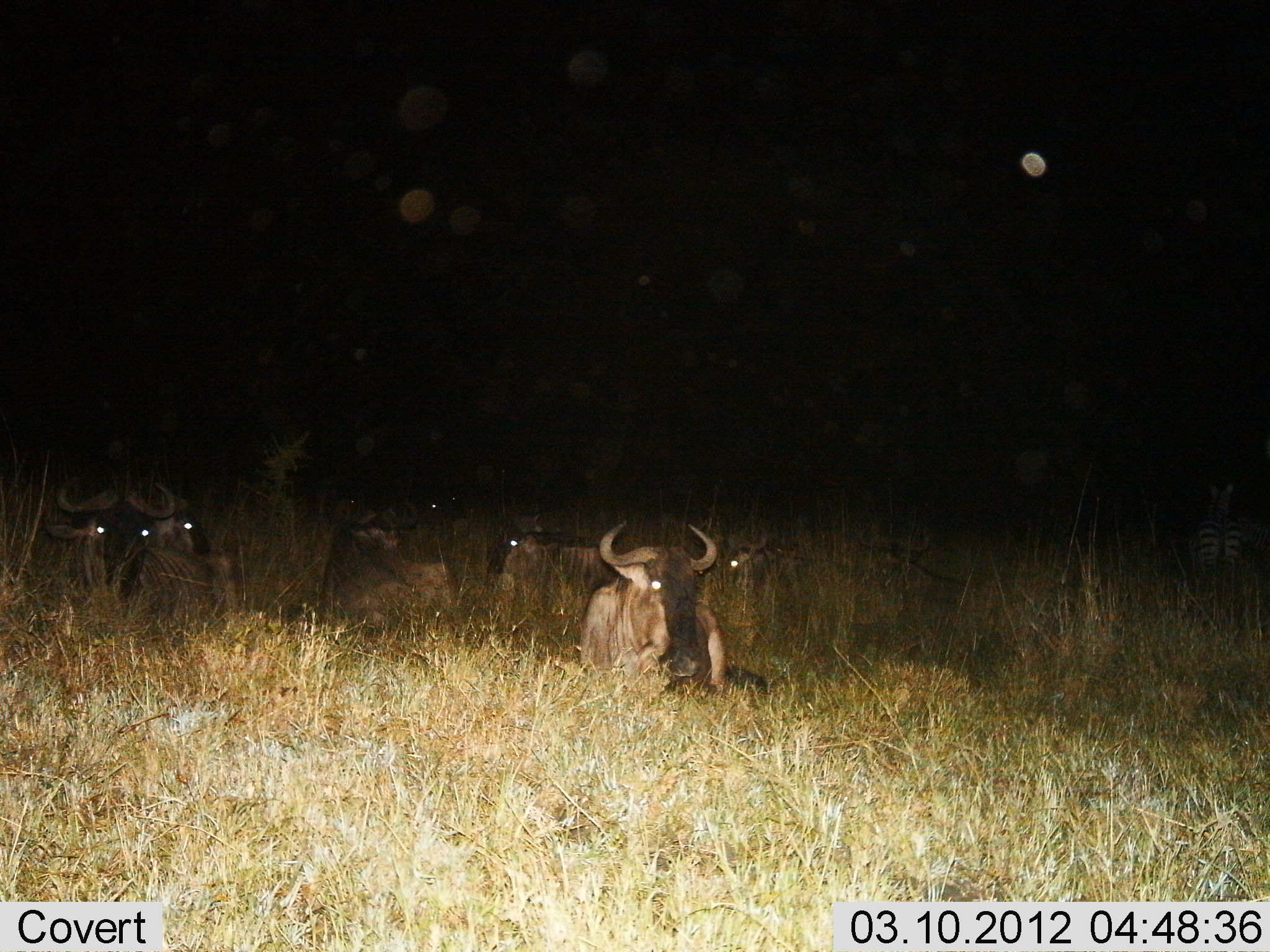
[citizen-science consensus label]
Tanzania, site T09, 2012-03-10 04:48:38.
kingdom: Animalia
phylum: Chordata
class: Mammalia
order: Artiodactyla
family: Bovidae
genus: Connochaetes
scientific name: Connochaetes taurinus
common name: blue wildebeest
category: wildebeest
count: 7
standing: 4%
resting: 96%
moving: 4%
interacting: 0%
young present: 0%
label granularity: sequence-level